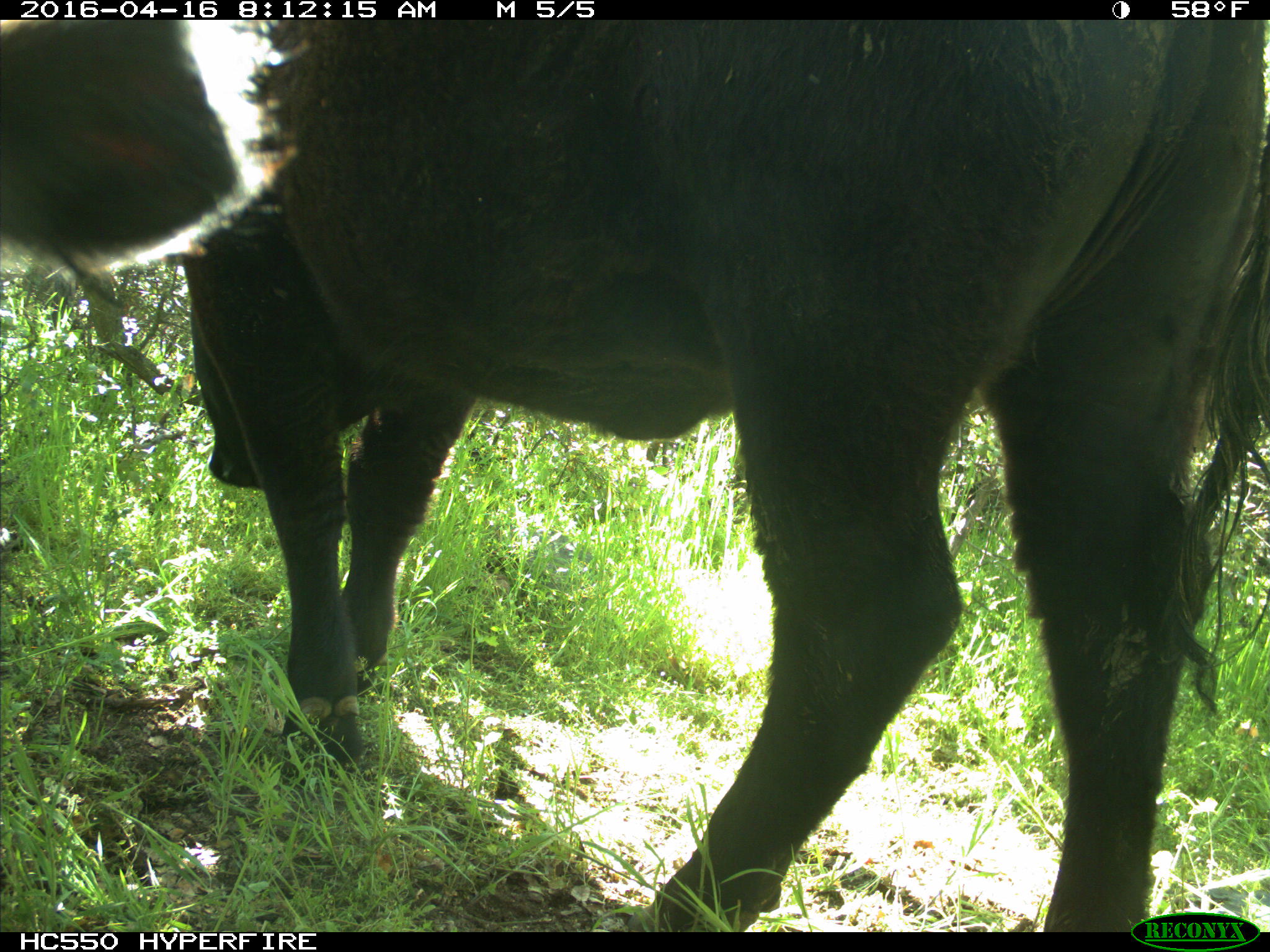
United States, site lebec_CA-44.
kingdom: Animalia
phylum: Chordata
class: Mammalia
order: Artiodactyla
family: Bovidae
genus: Bos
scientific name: Bos taurus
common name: domestic cow